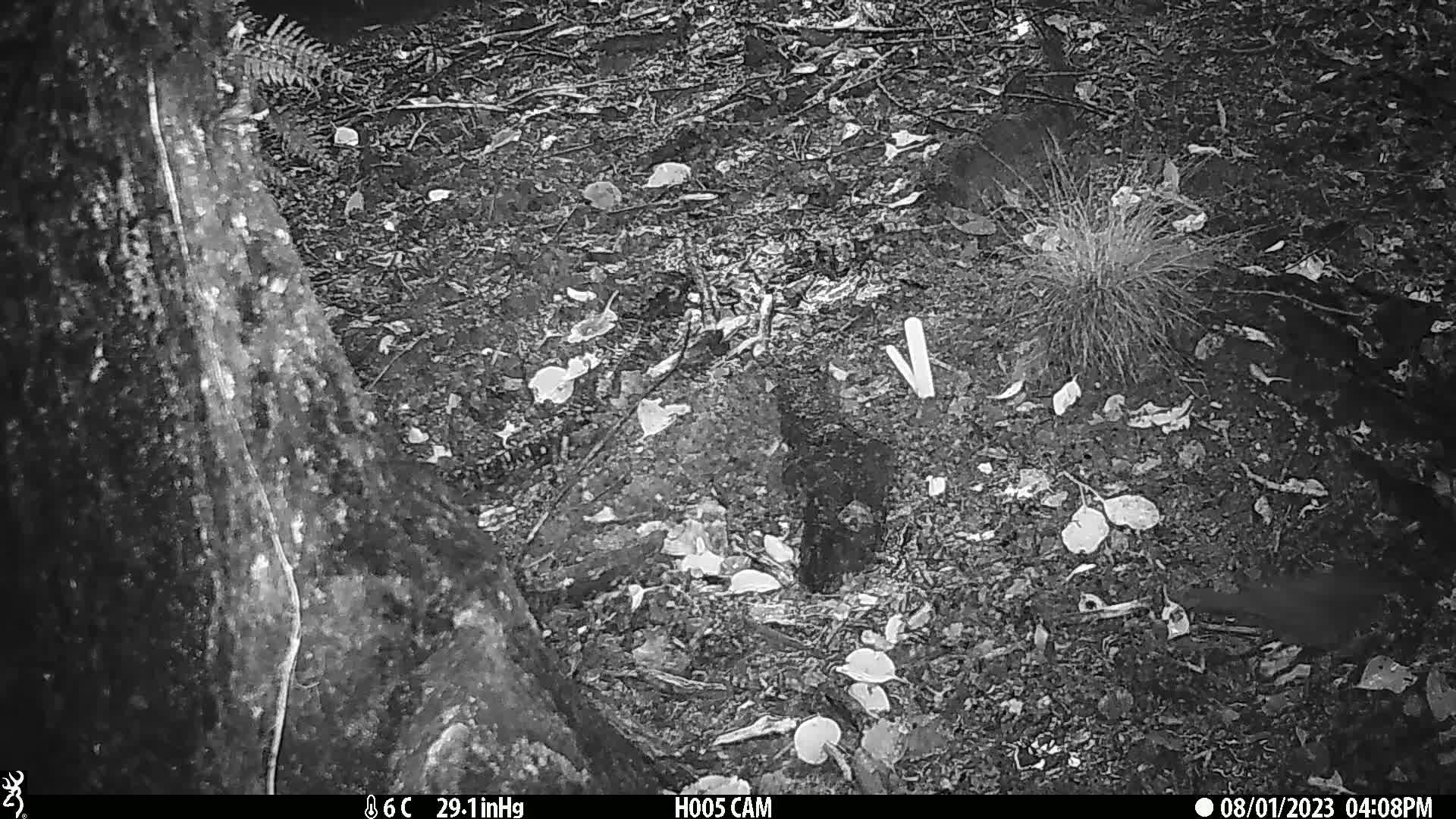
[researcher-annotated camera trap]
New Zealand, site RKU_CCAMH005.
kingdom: Animalia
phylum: Chordata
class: Aves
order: Passeriformes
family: Turdidae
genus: Turdus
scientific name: Turdus merula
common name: eurasian blackbird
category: blackbird